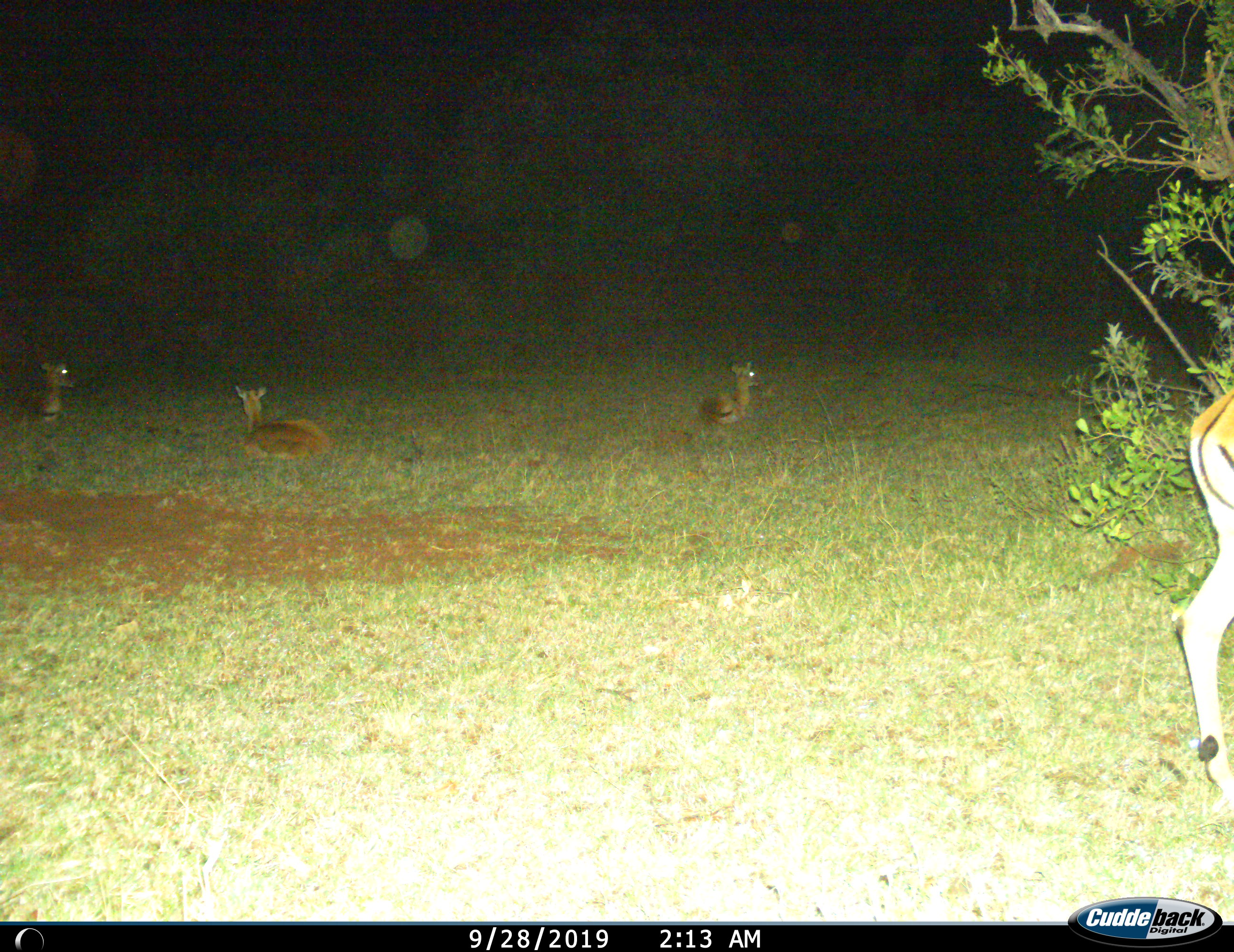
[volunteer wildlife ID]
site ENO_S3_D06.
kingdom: Animalia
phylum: Chordata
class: Mammalia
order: Artiodactyla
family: Bovidae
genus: Aepyceros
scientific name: Aepyceros melampus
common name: impala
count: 4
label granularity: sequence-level